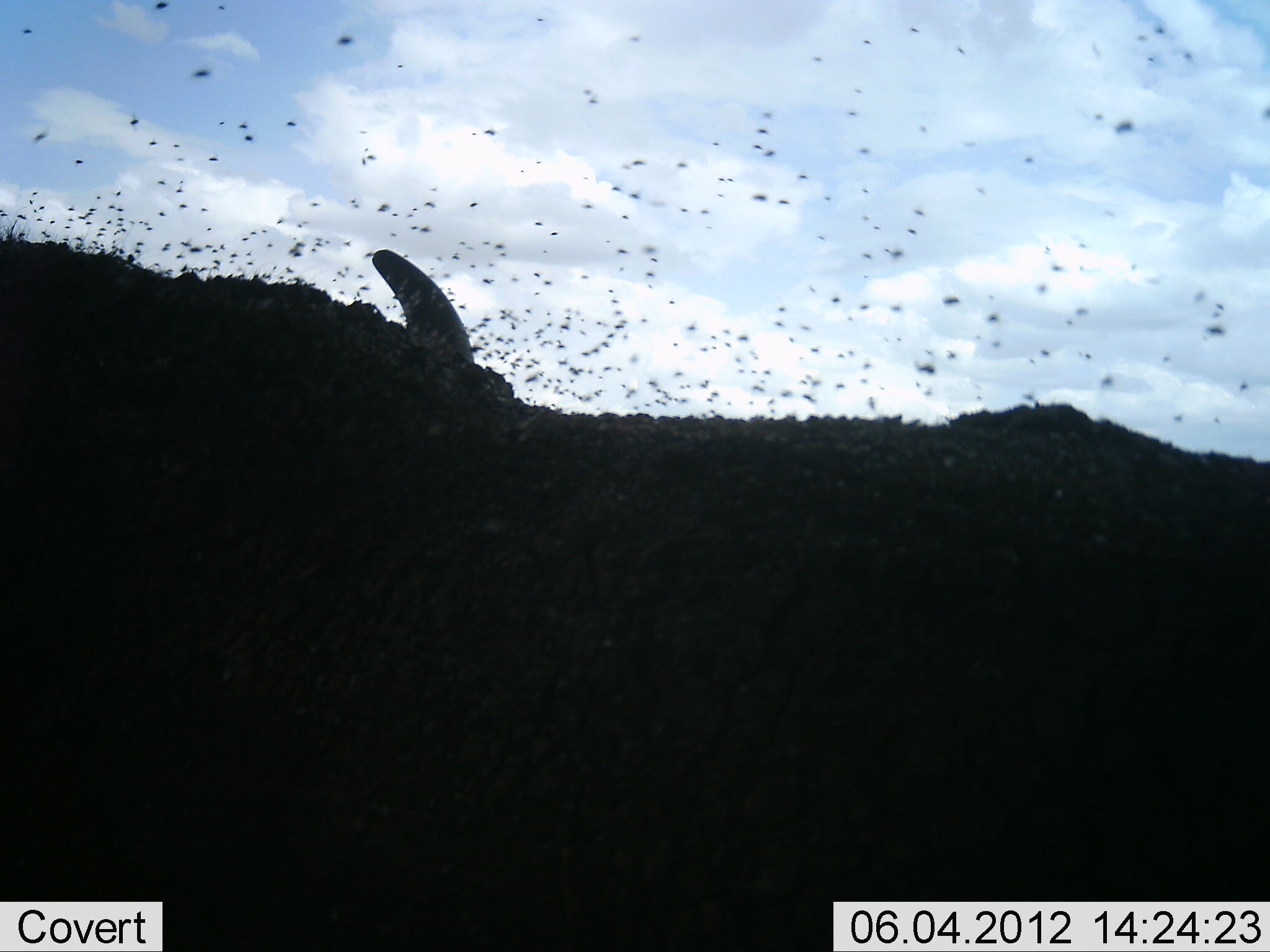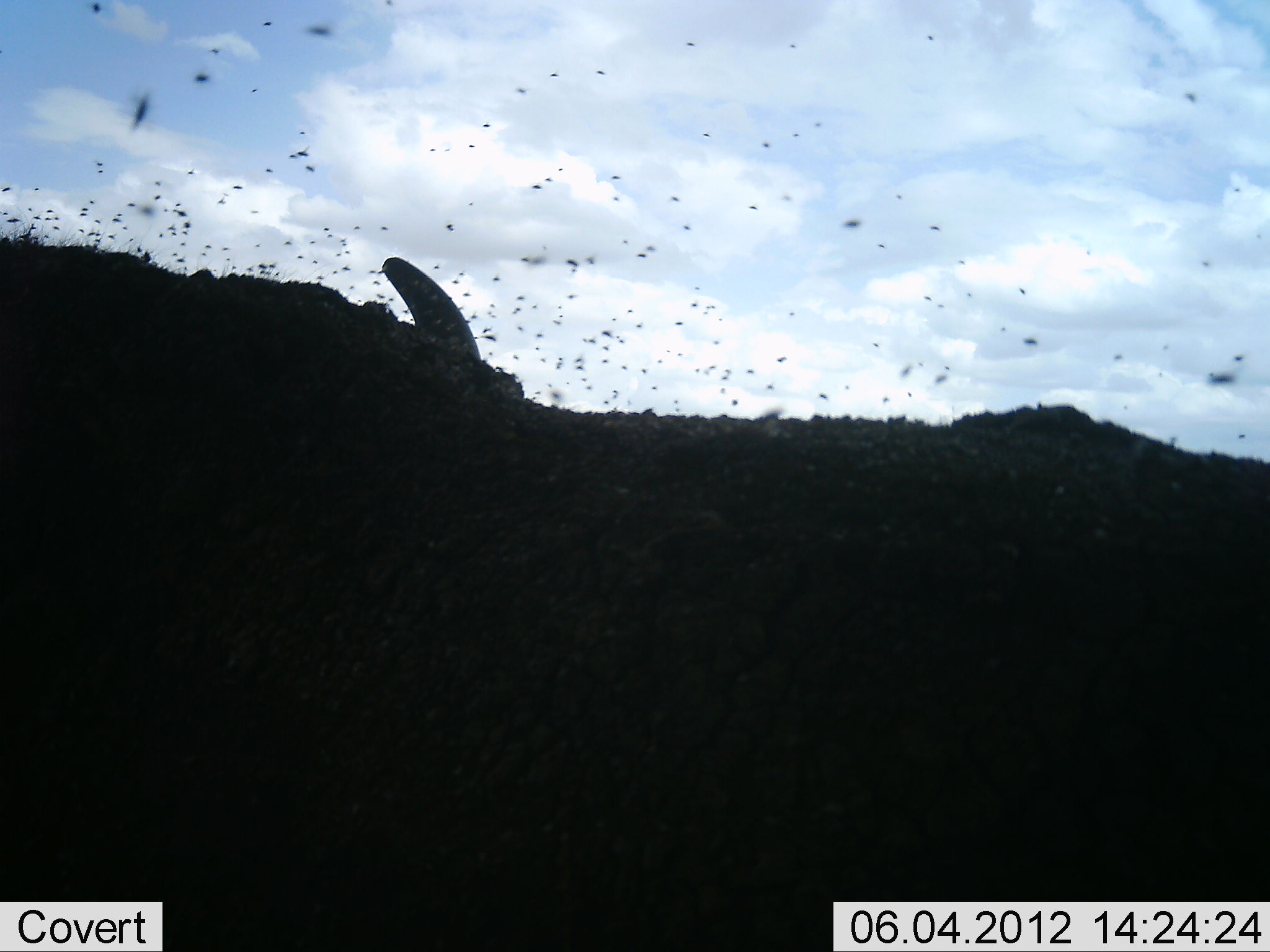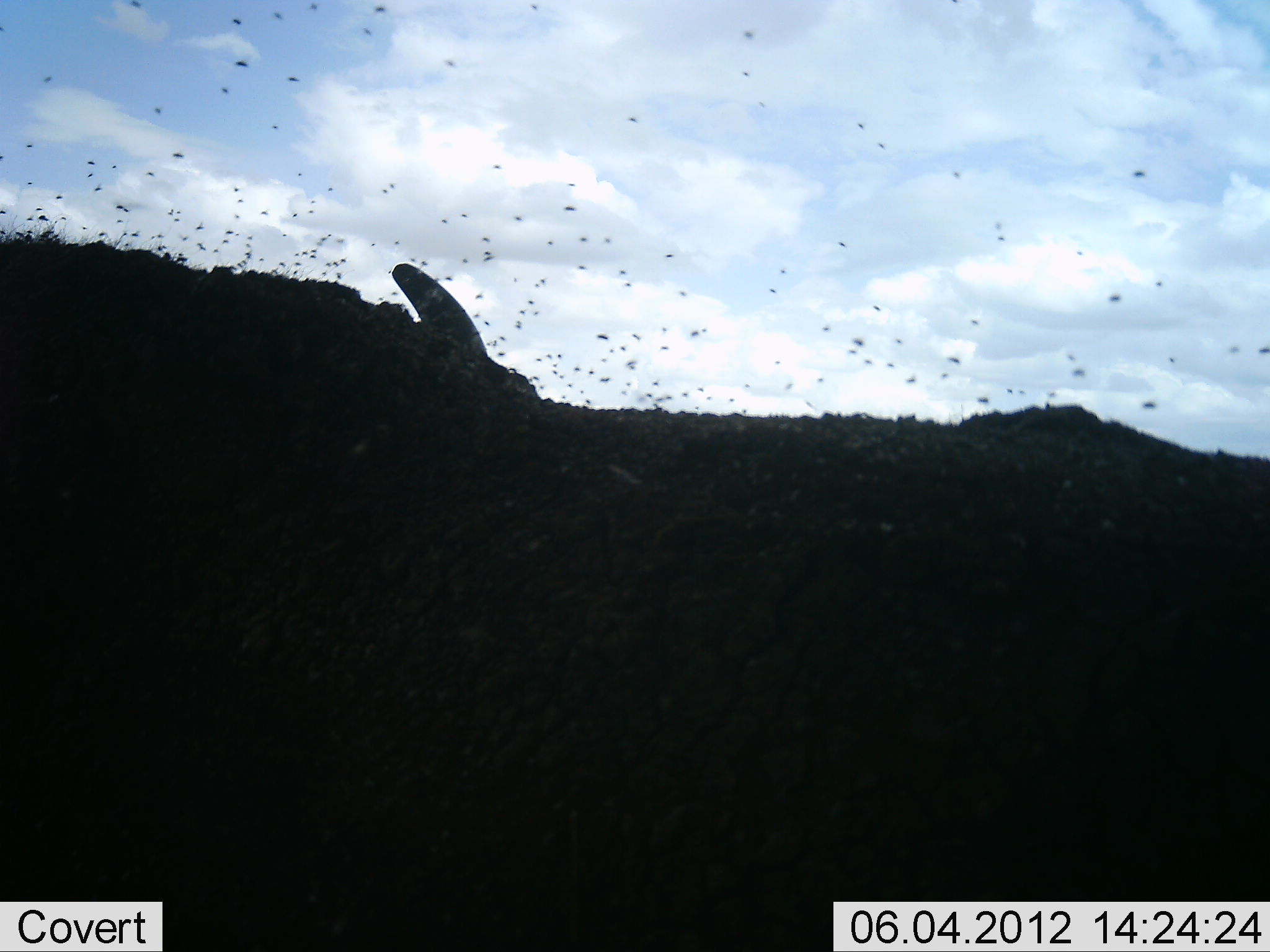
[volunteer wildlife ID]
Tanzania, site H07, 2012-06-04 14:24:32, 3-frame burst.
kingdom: Animalia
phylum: Chordata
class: Mammalia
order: Artiodactyla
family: Bovidae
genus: Syncerus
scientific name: Syncerus caffer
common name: cape buffalo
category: buffalo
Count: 1.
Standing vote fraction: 70%.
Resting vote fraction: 30%.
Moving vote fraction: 0%.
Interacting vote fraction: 0%.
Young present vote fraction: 0%.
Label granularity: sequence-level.